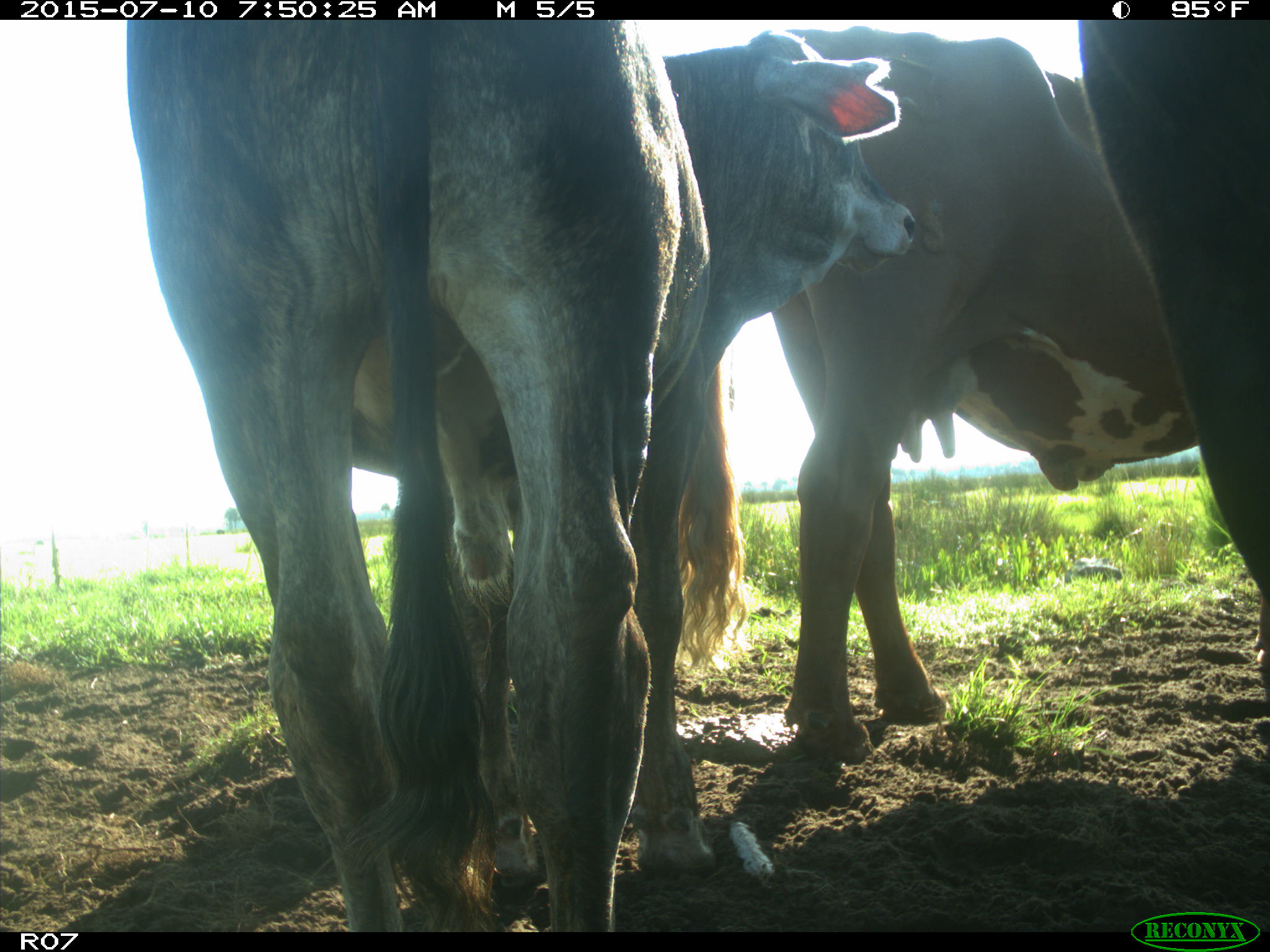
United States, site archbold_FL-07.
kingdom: Animalia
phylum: Chordata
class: Mammalia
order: Artiodactyla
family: Bovidae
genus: Bos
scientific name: Bos taurus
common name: domestic cow